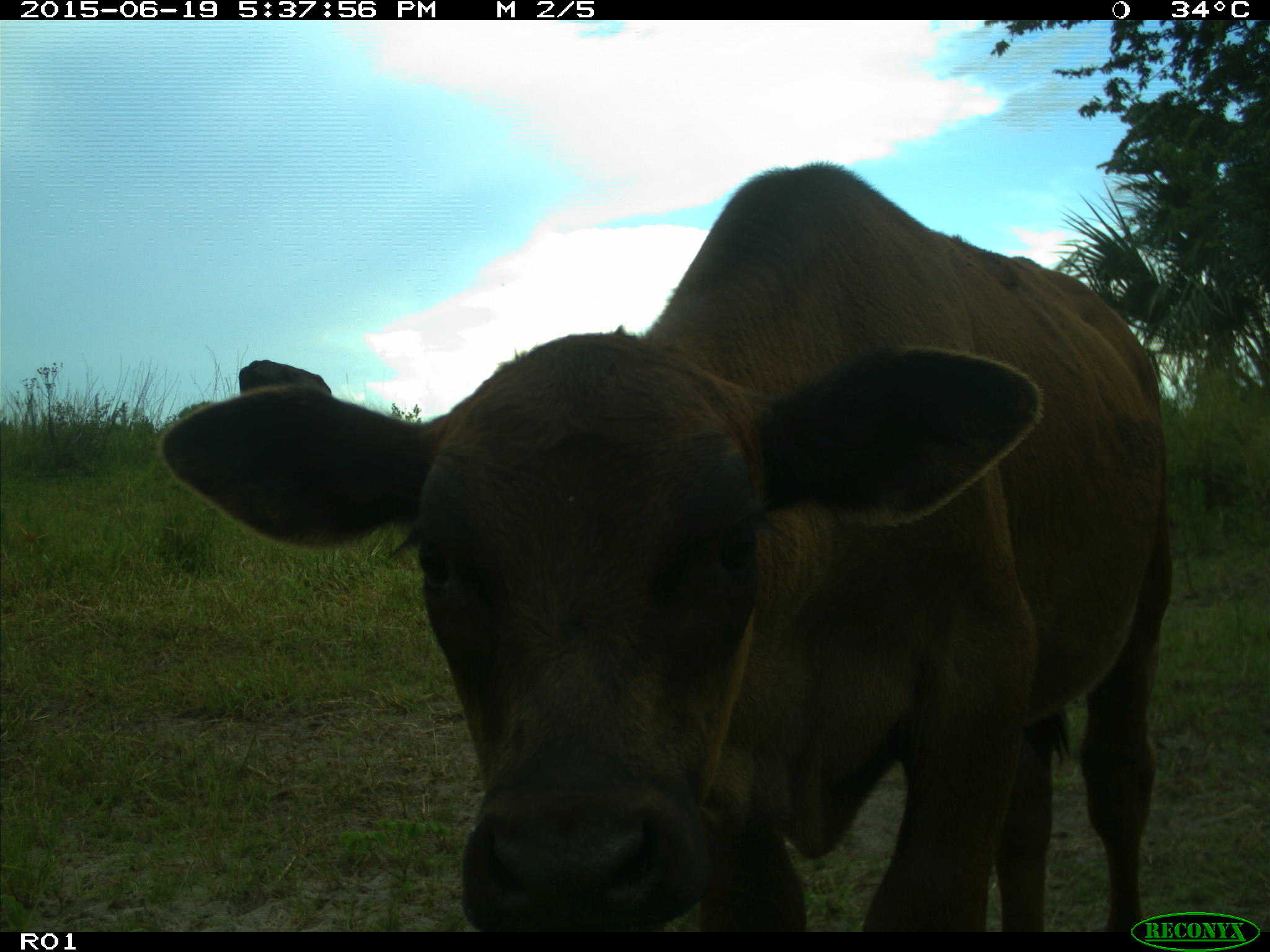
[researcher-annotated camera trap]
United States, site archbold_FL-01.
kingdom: Animalia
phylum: Chordata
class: Mammalia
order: Artiodactyla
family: Bovidae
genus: Bos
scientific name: Bos taurus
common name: domestic cow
Bos taurus (domestic cow).